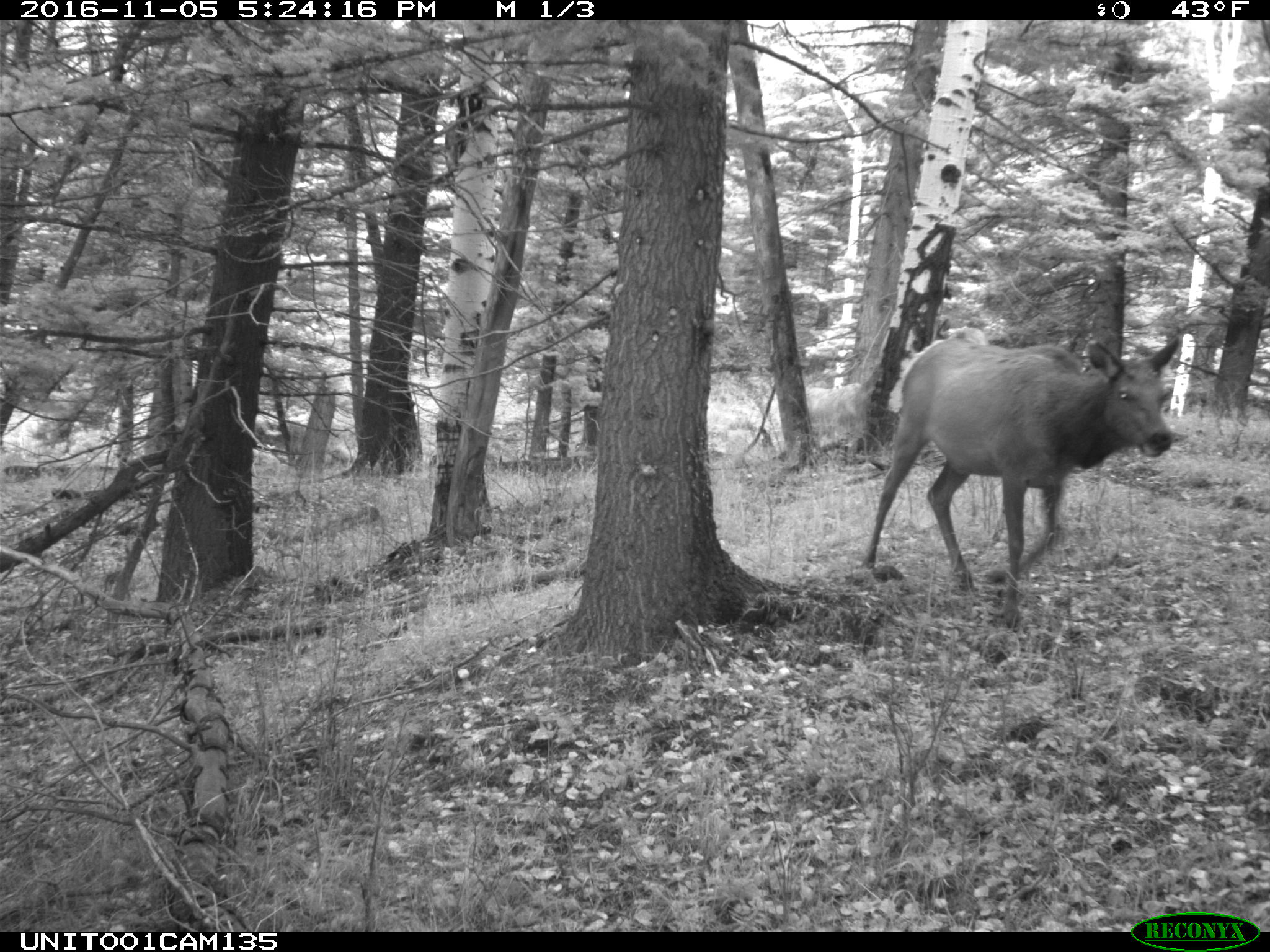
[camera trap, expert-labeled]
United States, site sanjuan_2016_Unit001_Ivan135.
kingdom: Animalia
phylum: Chordata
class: Mammalia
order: Artiodactyla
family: Cervidae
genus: Cervus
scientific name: Cervus elaphus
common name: red deer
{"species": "Cervus elaphus (red deer)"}